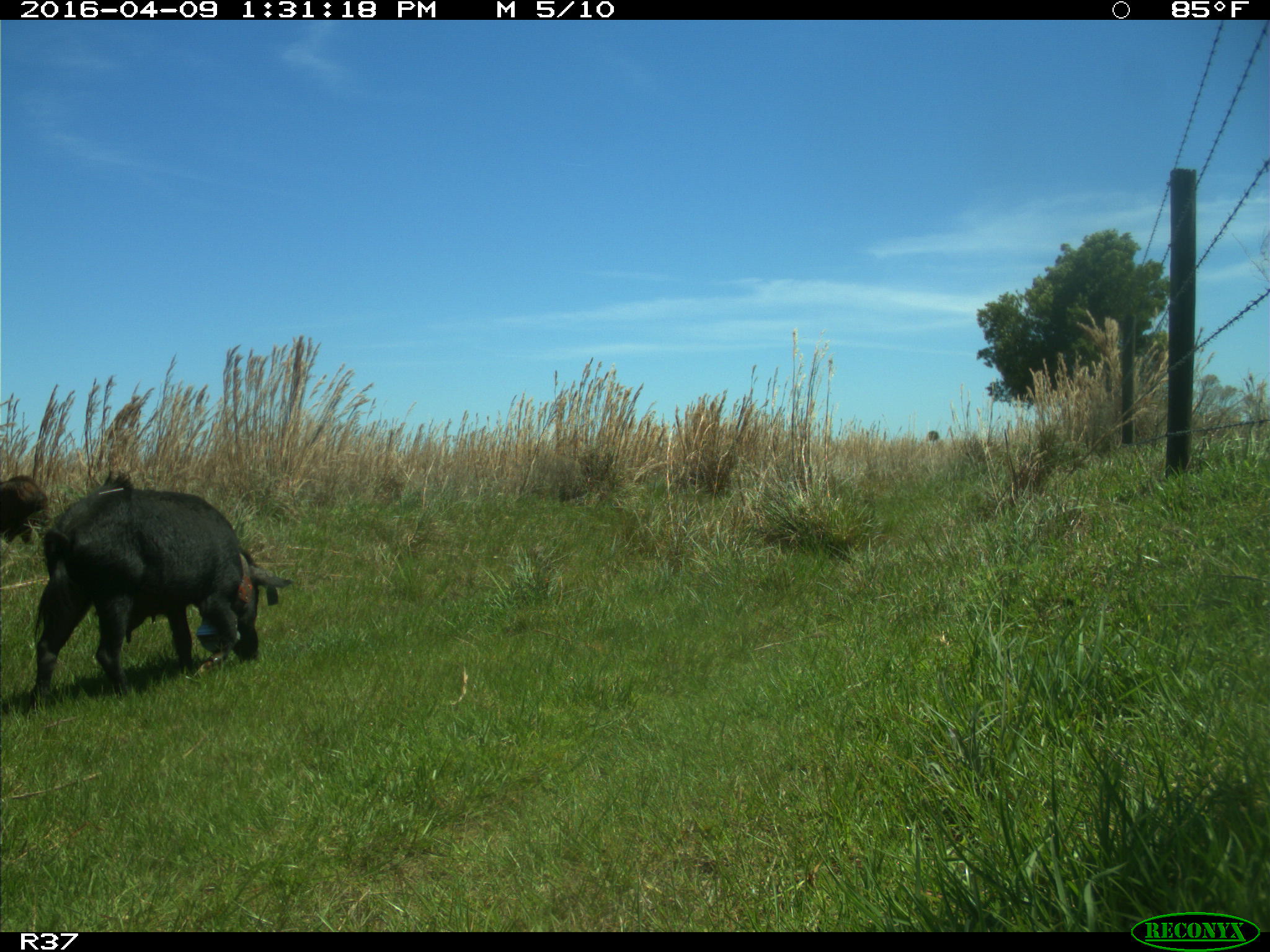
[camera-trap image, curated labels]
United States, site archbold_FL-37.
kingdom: Animalia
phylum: Chordata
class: Mammalia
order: Artiodactyla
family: Suidae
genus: Sus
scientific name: Sus scrofa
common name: wild boar